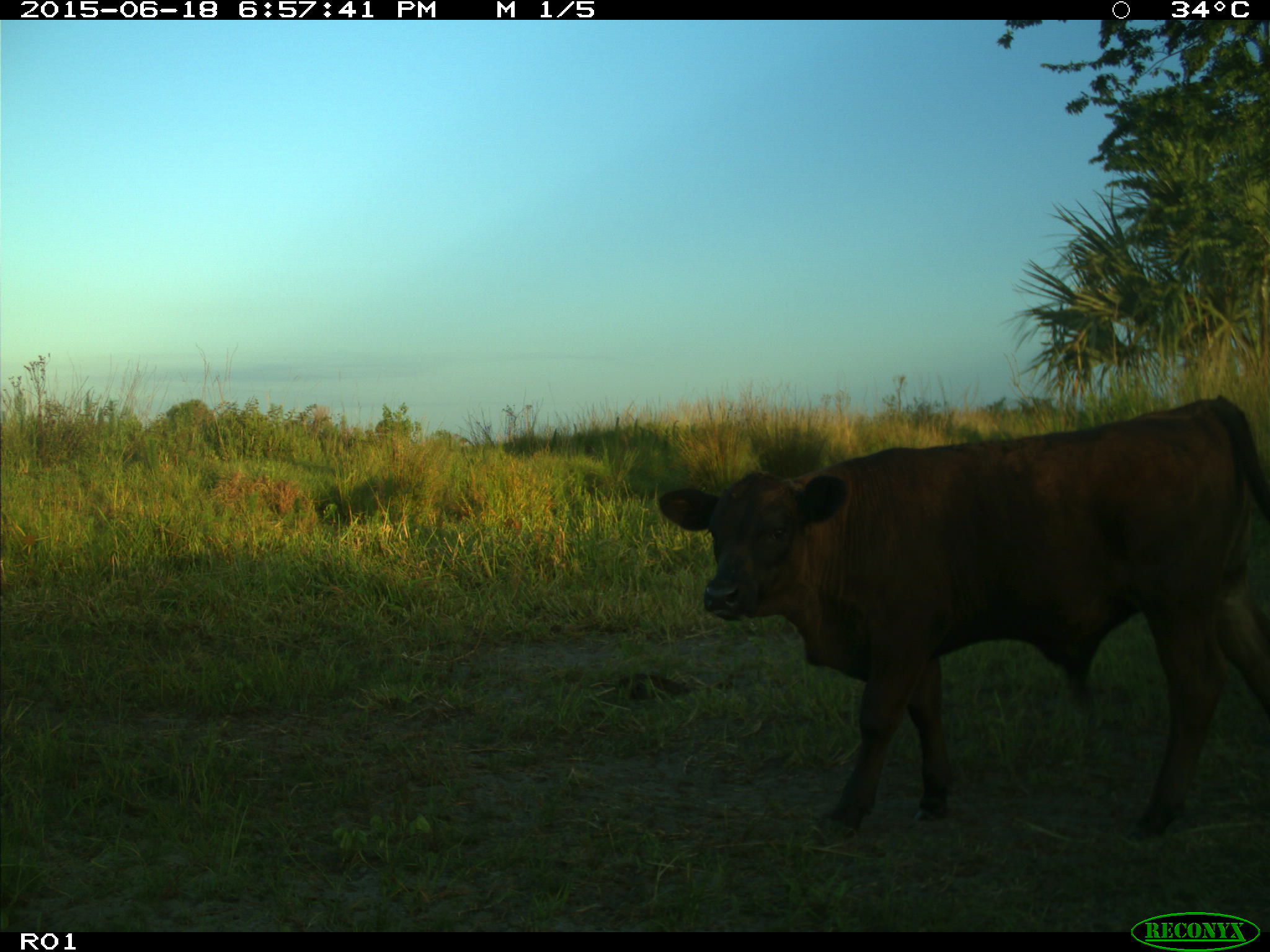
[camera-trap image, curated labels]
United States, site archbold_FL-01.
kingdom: Animalia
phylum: Chordata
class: Mammalia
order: Artiodactyla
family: Bovidae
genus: Bos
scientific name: Bos taurus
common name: domestic cow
Bos taurus (domestic cow).